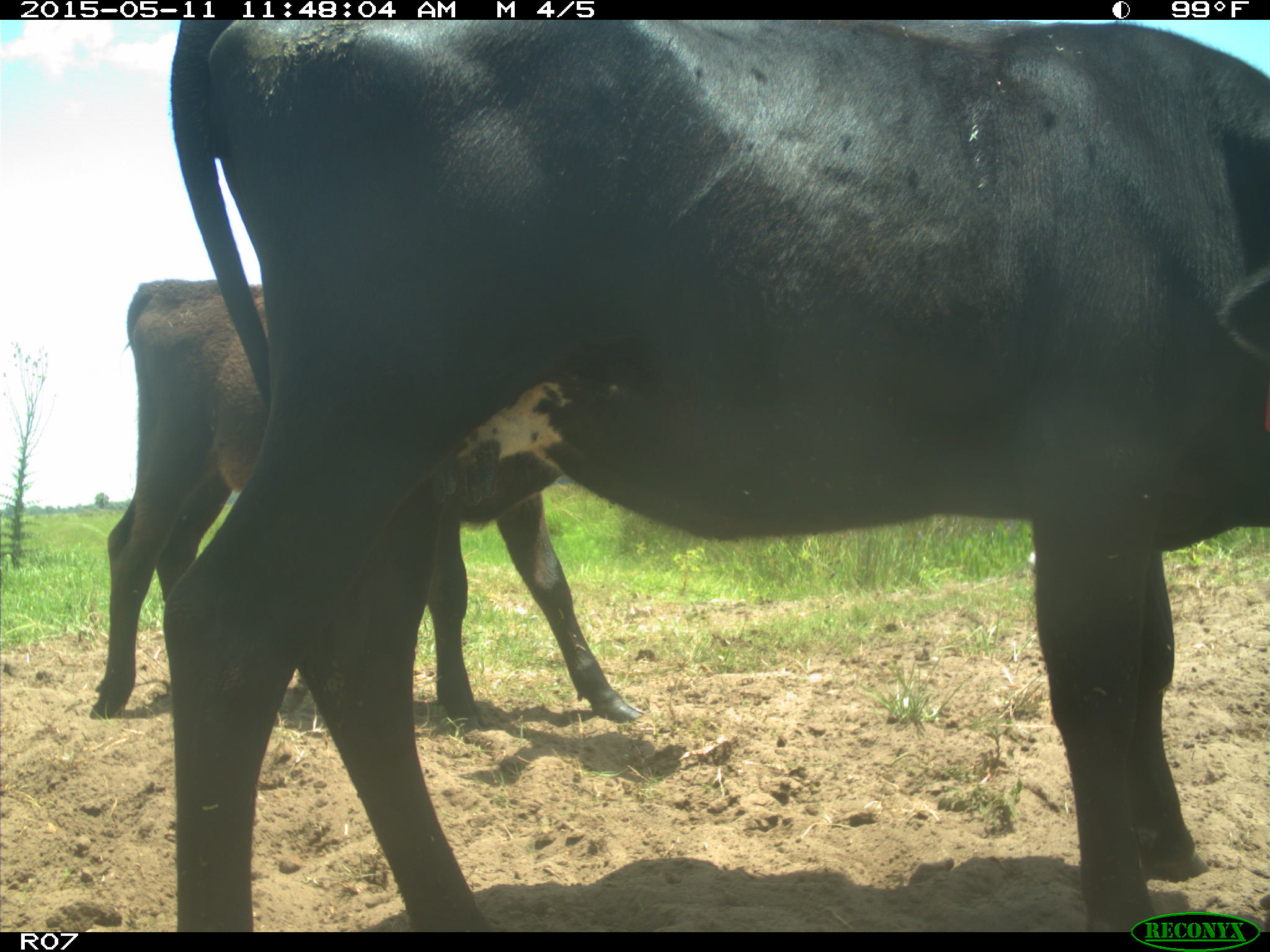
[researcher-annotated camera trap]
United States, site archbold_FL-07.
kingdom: Animalia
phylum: Chordata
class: Mammalia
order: Artiodactyla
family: Bovidae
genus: Bos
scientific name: Bos taurus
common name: domestic cow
Bos taurus (domestic cow).